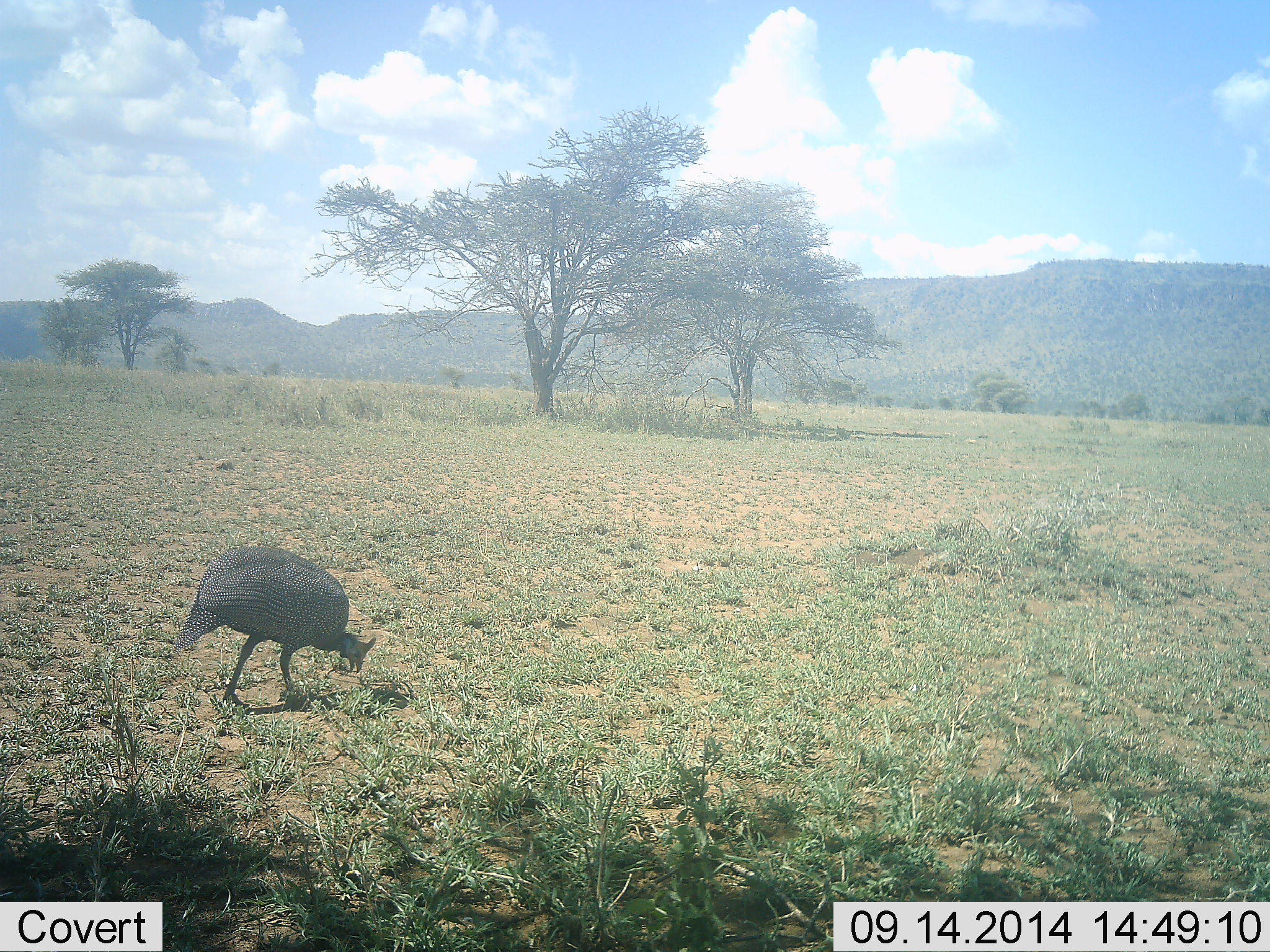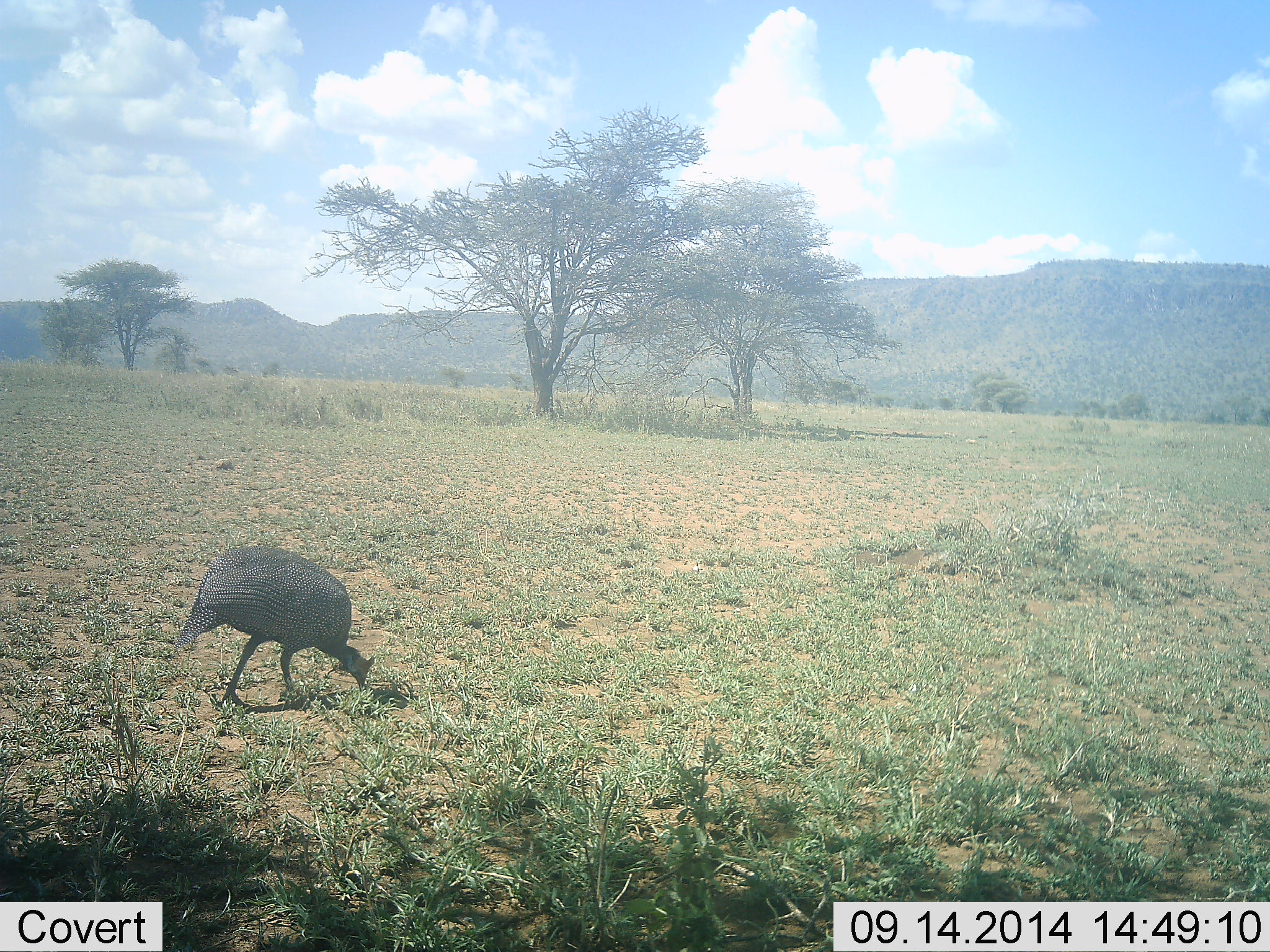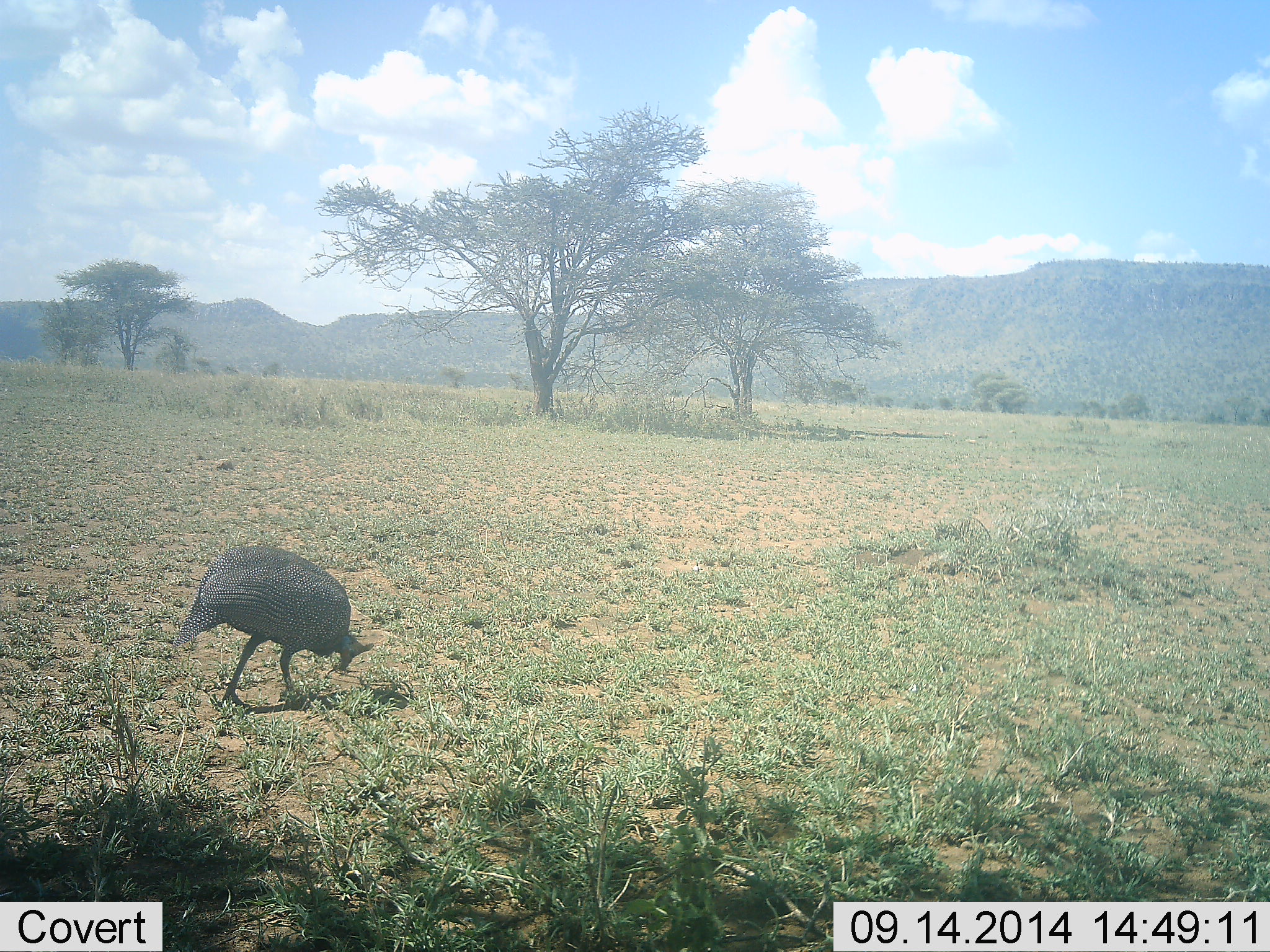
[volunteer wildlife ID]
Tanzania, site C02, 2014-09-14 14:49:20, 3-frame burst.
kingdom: Animalia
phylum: Chordata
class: Aves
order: Galliformes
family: Numididae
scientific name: Numididae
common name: guinea fowl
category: guineafowl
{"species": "guineafowl (guinea fowl) (Numididae)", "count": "1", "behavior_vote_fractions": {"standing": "10%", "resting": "0%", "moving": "10%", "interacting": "0%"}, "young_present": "0%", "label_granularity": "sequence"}